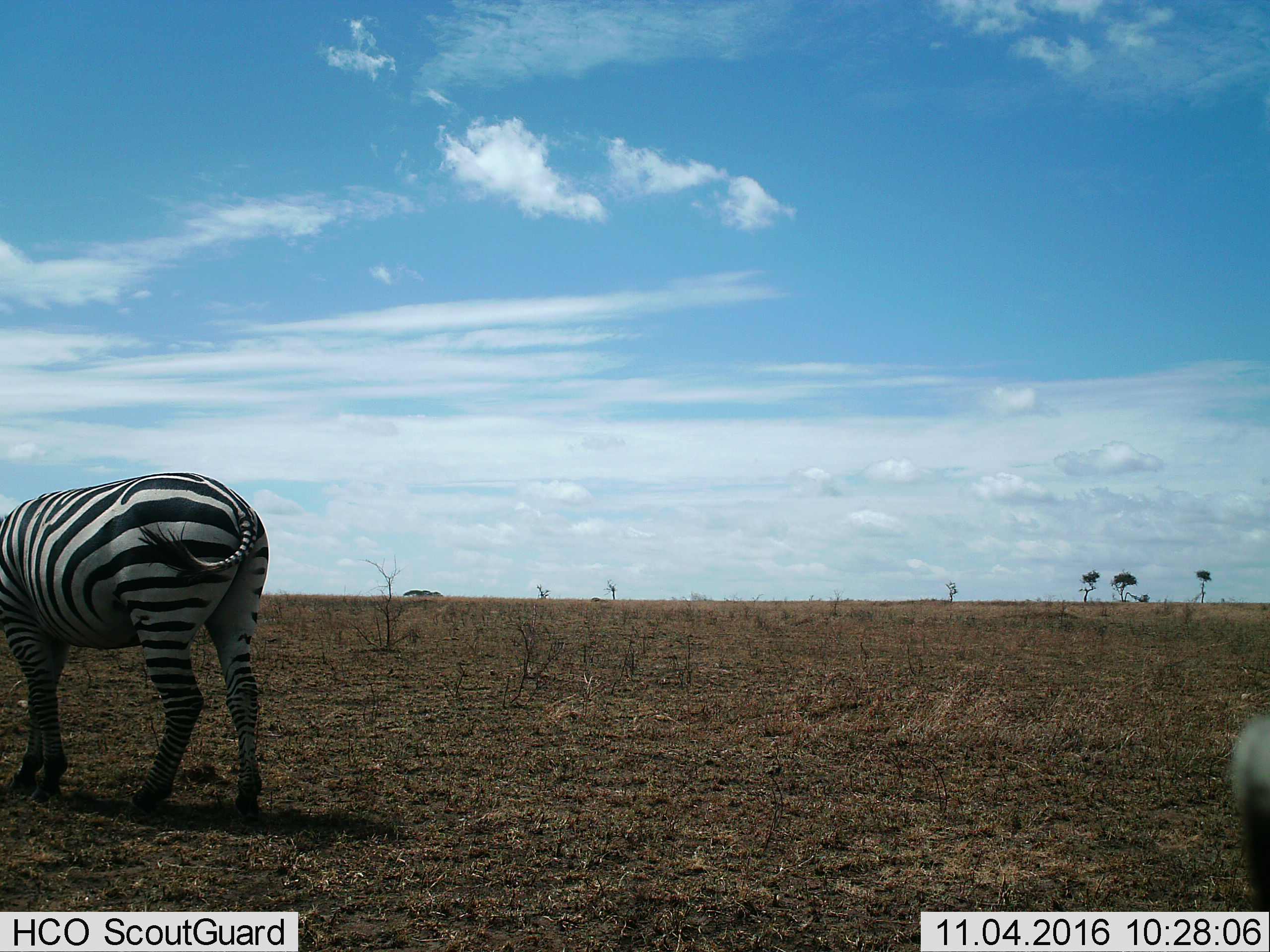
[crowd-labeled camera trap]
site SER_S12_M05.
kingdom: Animalia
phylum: Chordata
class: Mammalia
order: Perissodactyla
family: Equidae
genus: Equus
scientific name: Equus quagga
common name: plains zebra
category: zebraplains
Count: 1.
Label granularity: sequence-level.